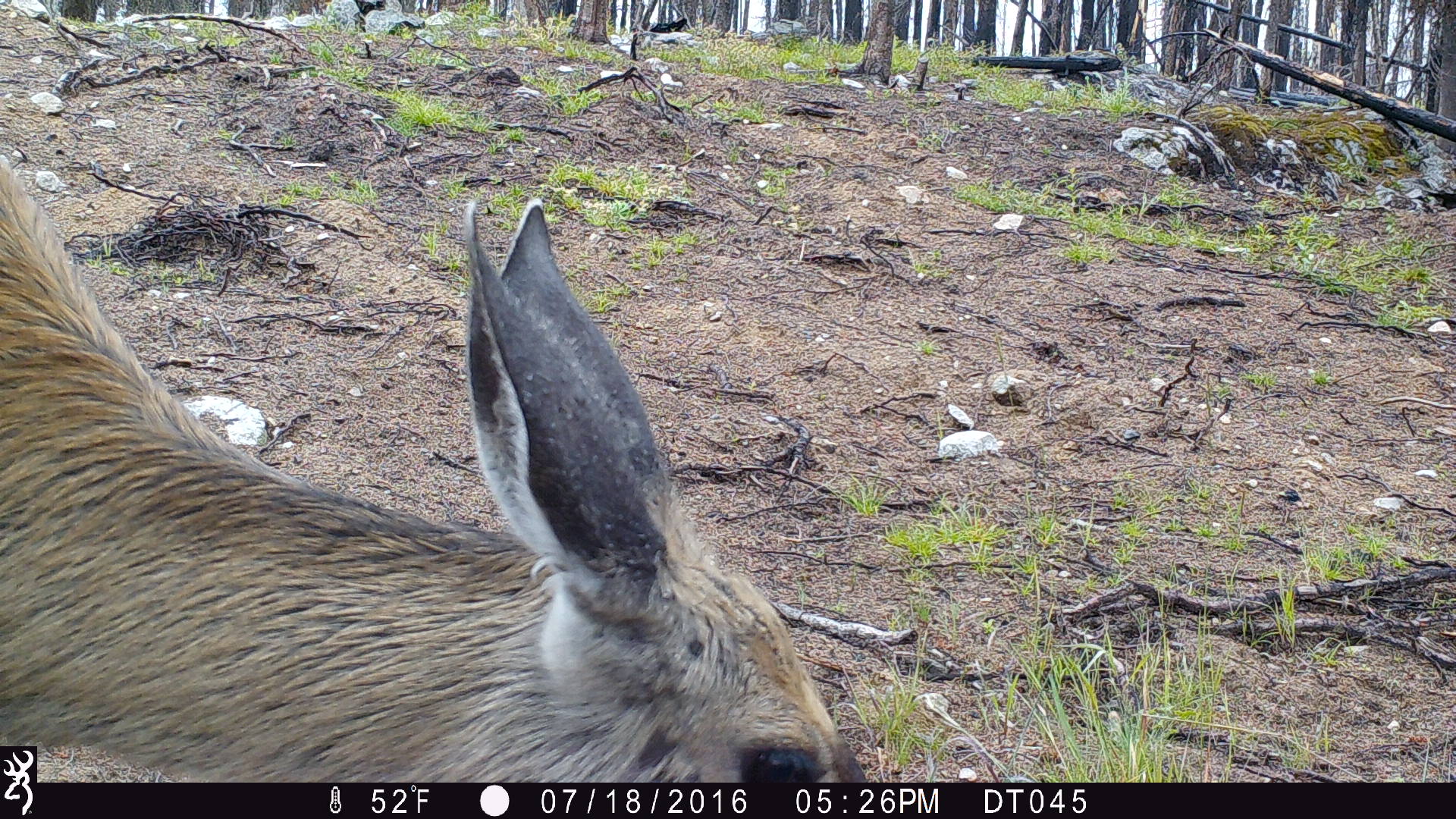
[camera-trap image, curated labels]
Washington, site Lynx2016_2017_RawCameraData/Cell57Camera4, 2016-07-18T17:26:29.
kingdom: Animalia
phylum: Chordata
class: Mammalia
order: Artiodactyla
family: Cervidae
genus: Odocoileus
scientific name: Odocoileus hemionus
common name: mule deer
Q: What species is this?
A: Odocoileus hemionus (mule deer).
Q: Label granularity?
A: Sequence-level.